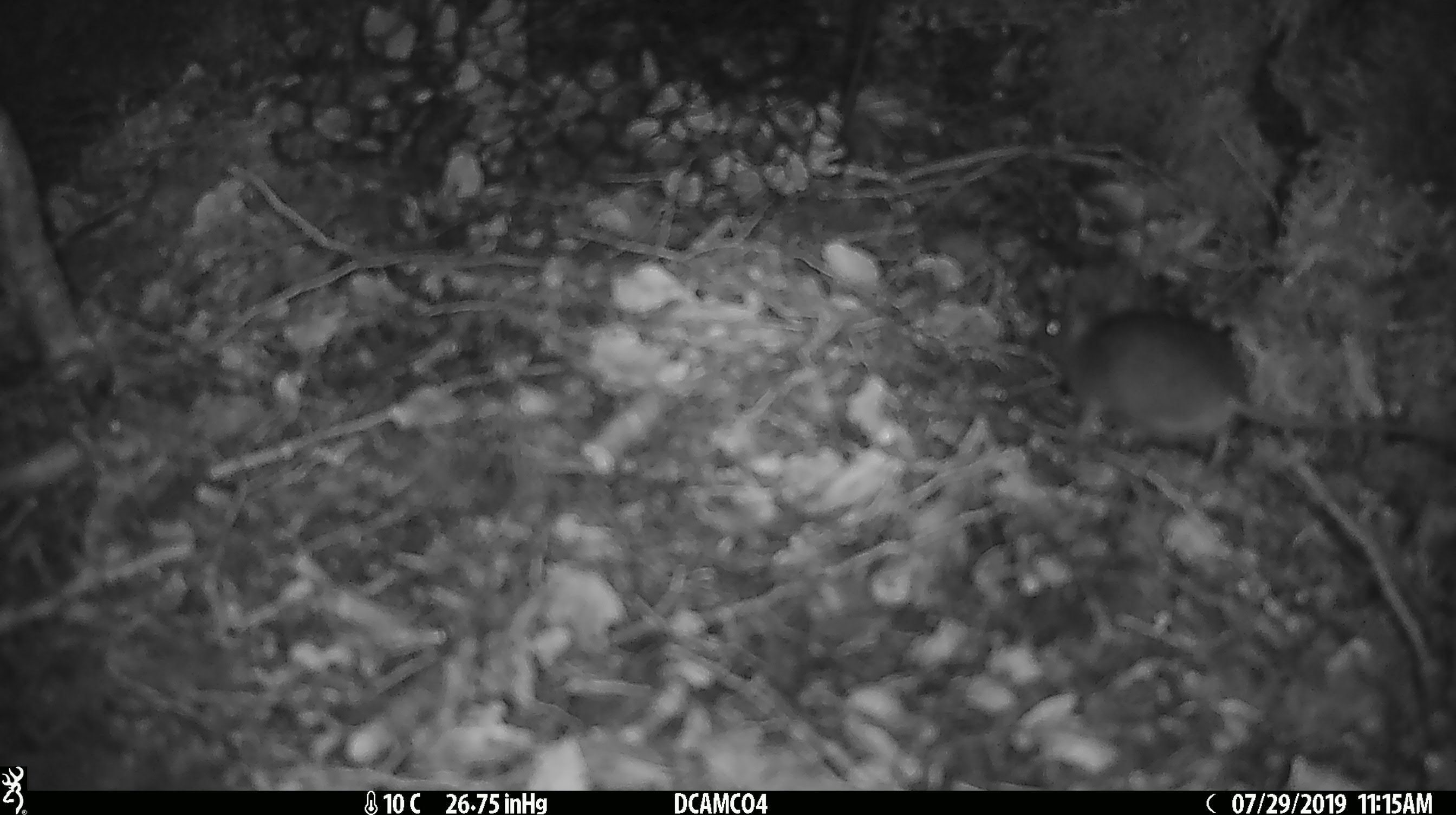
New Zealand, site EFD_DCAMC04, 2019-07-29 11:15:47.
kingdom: Animalia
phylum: Chordata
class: Mammalia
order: Rodentia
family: Muridae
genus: Mus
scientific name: Mus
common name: mouse